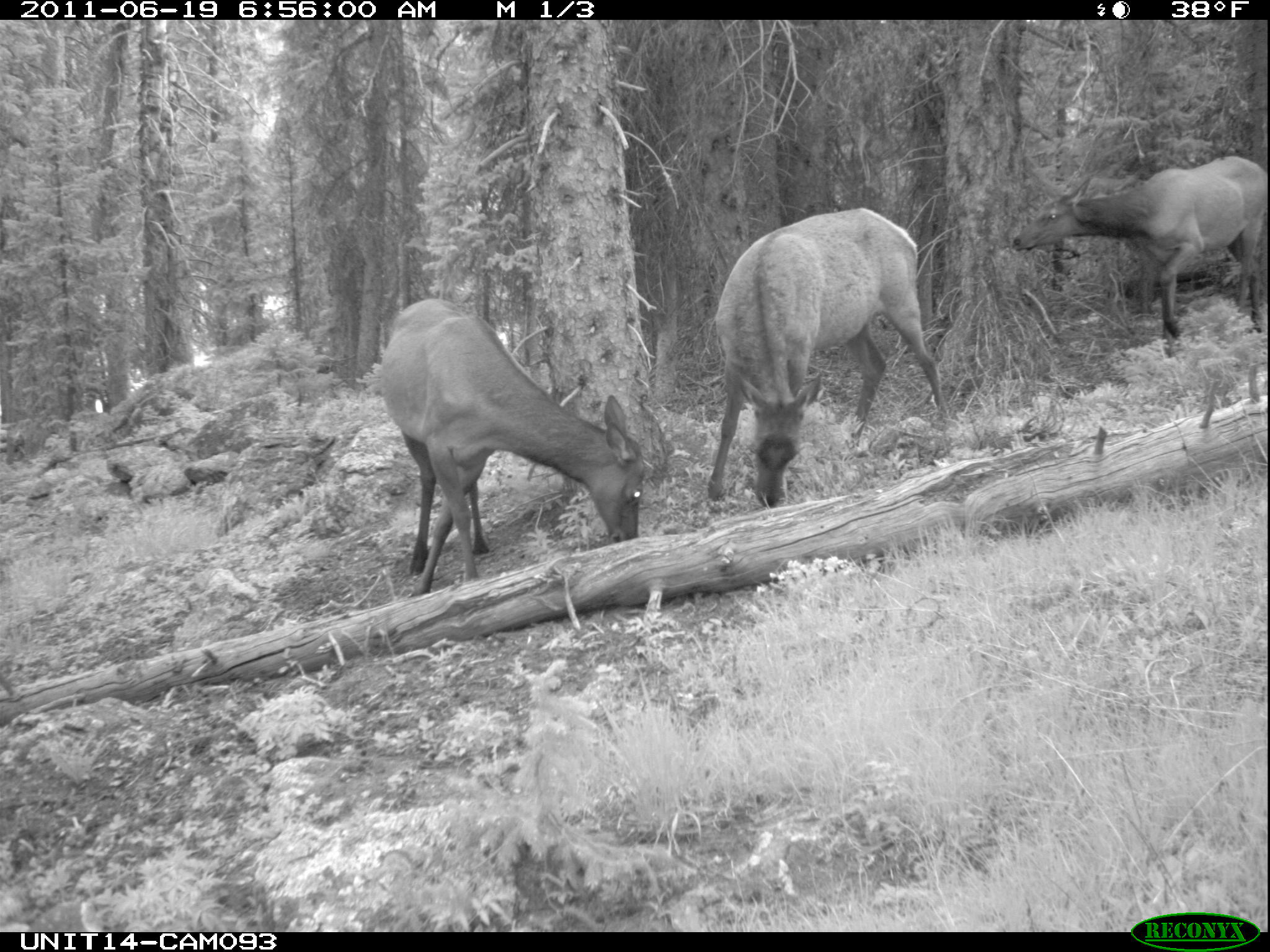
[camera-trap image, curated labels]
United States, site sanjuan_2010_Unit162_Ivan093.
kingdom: Animalia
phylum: Chordata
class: Mammalia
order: Artiodactyla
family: Cervidae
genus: Cervus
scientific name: Cervus elaphus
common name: red deer